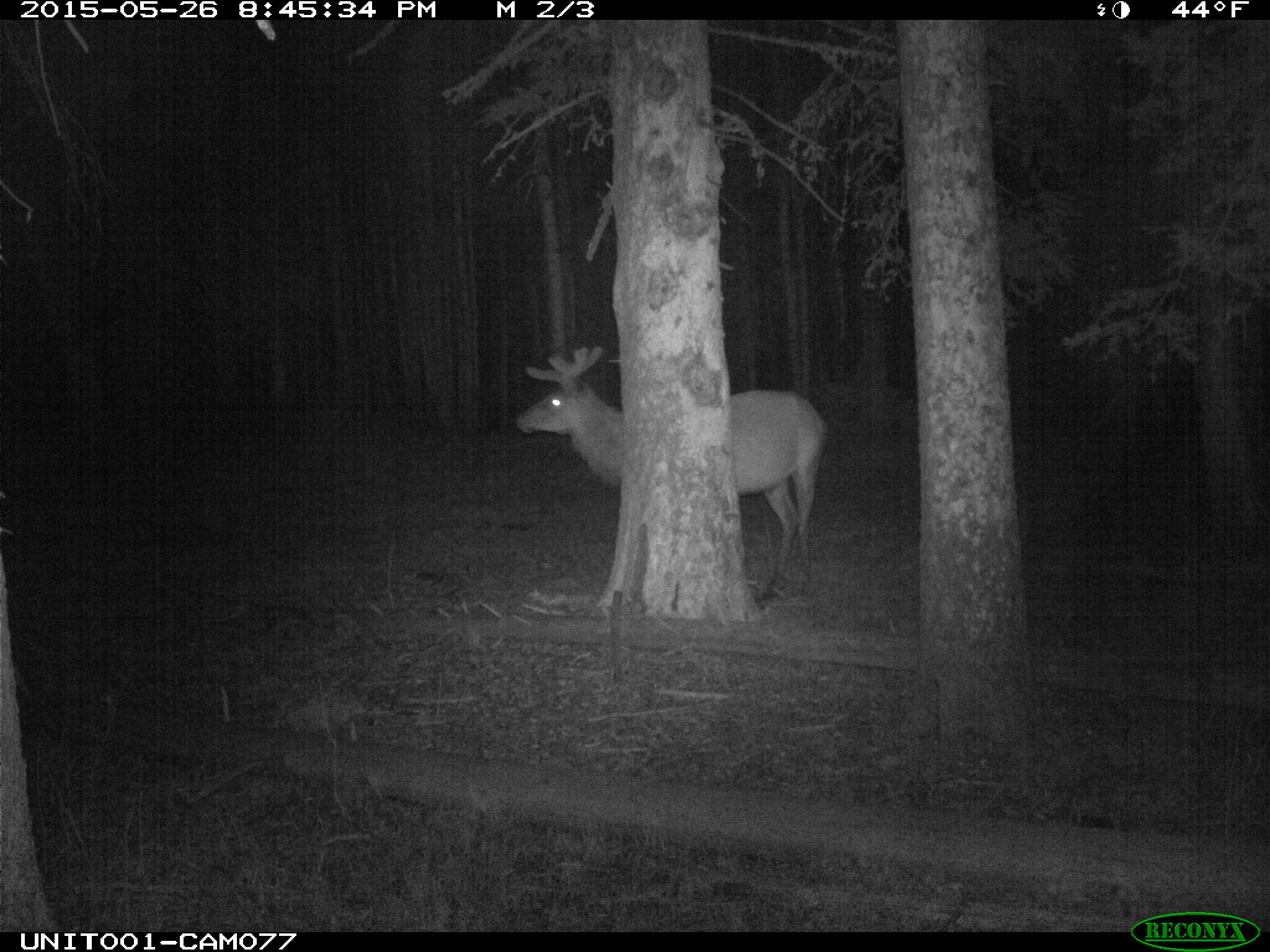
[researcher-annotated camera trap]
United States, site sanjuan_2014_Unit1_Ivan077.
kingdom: Animalia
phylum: Chordata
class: Mammalia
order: Artiodactyla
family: Cervidae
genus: Cervus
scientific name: Cervus elaphus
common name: red deer